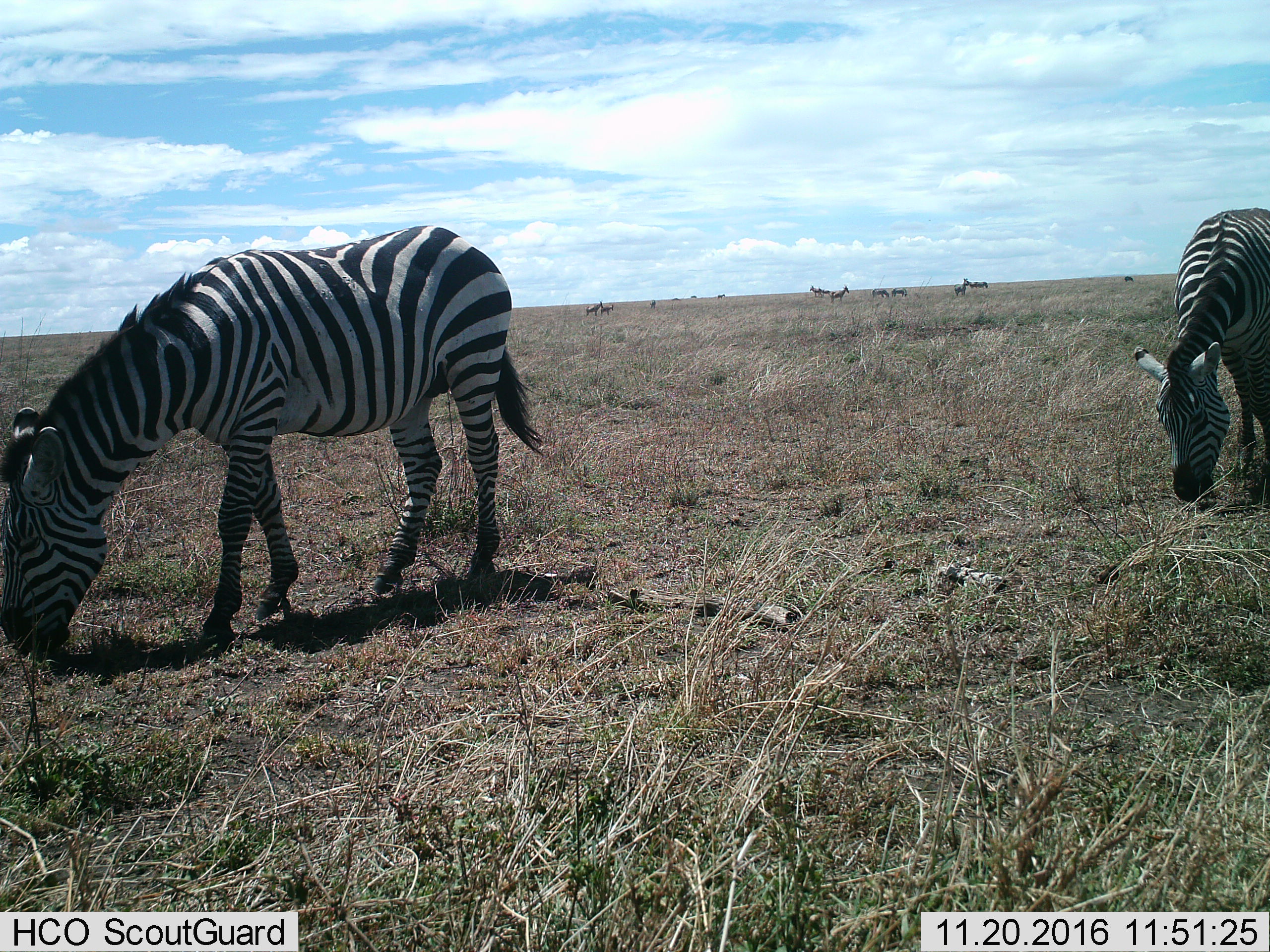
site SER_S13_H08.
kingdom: Animalia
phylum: Chordata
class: Mammalia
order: Perissodactyla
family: Equidae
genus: Equus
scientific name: Equus quagga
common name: plains zebra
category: zebraplains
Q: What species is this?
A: Zebraplains (plains zebra) (Equus quagga).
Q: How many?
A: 10.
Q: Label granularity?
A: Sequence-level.